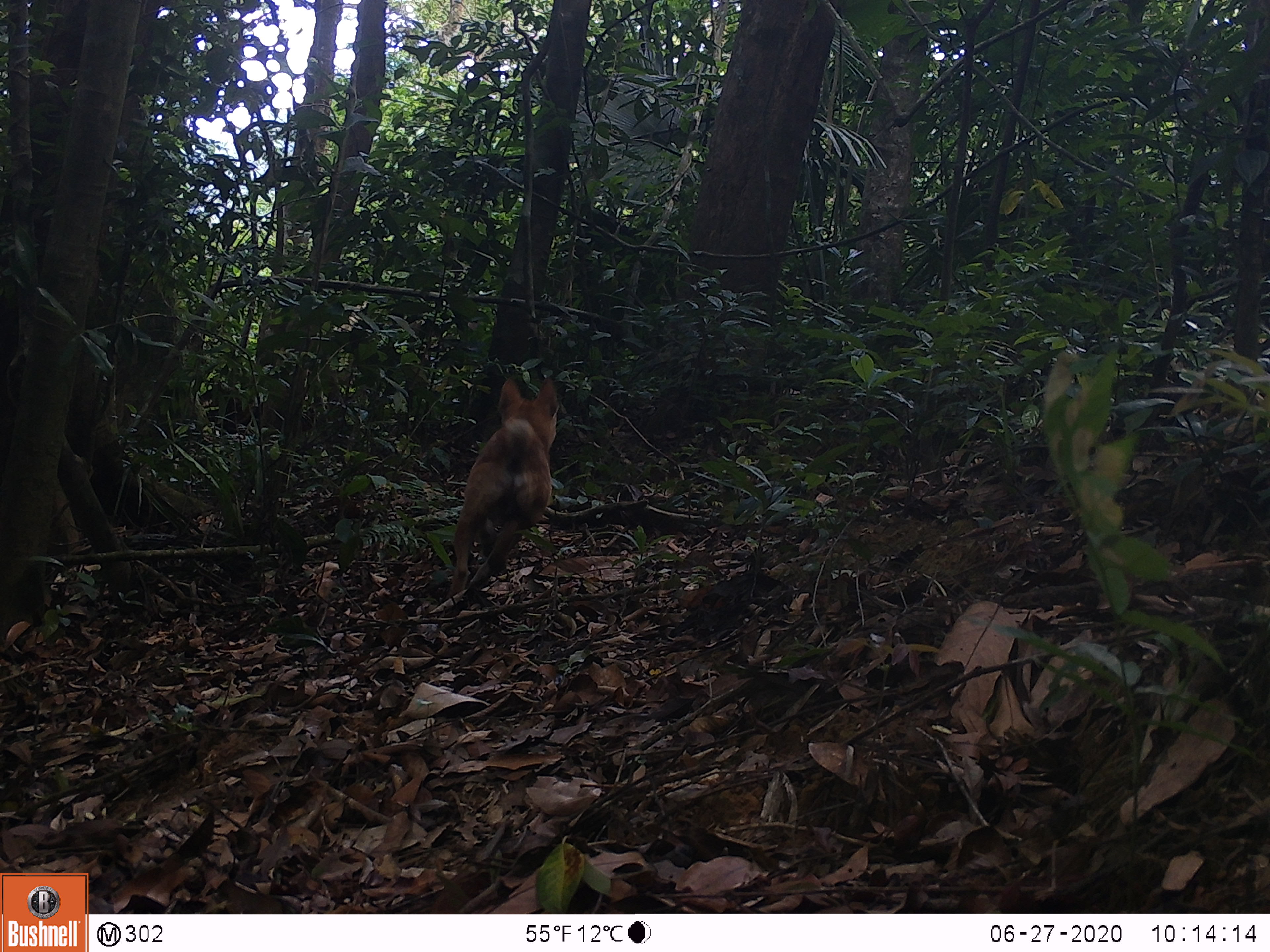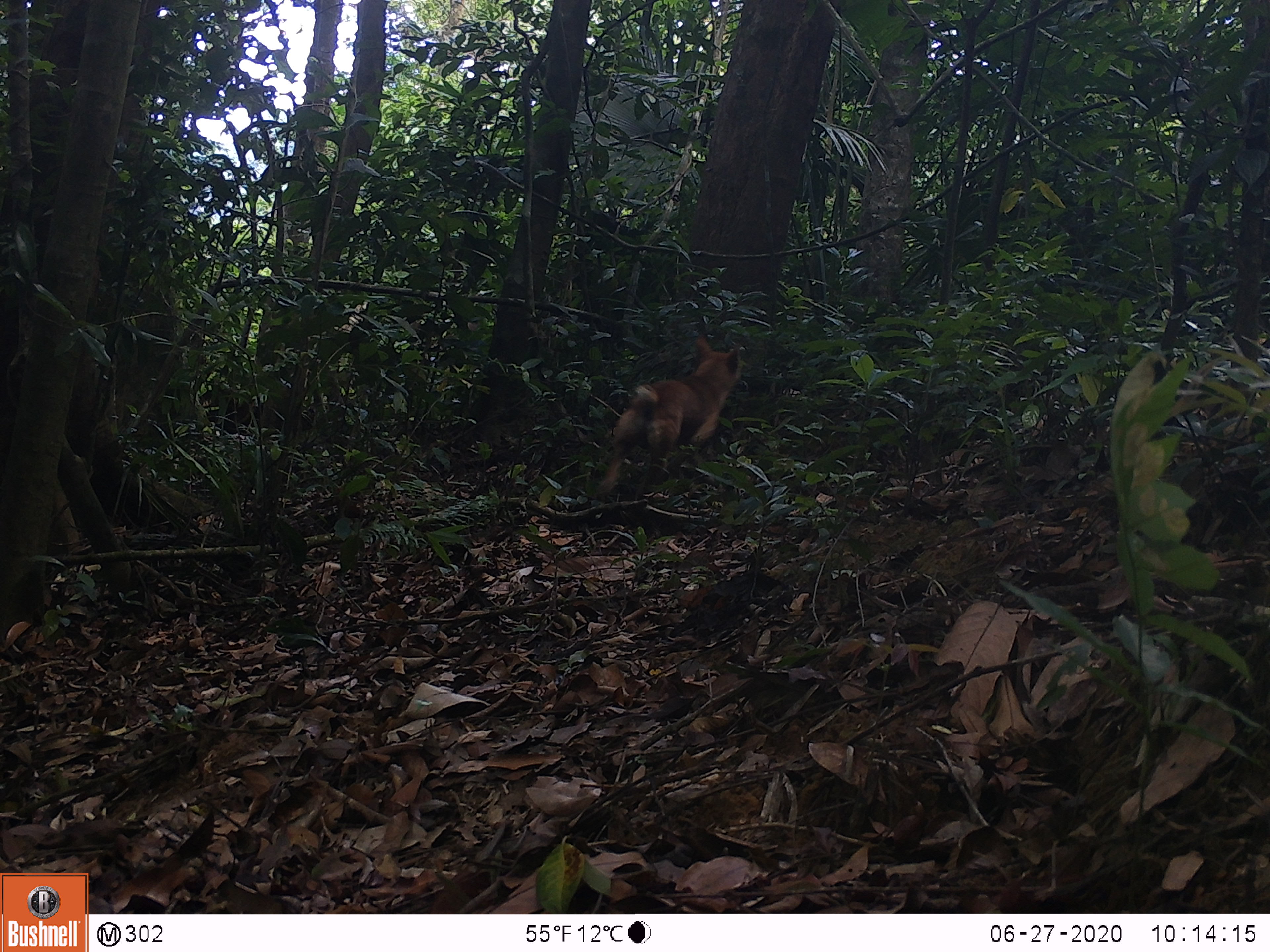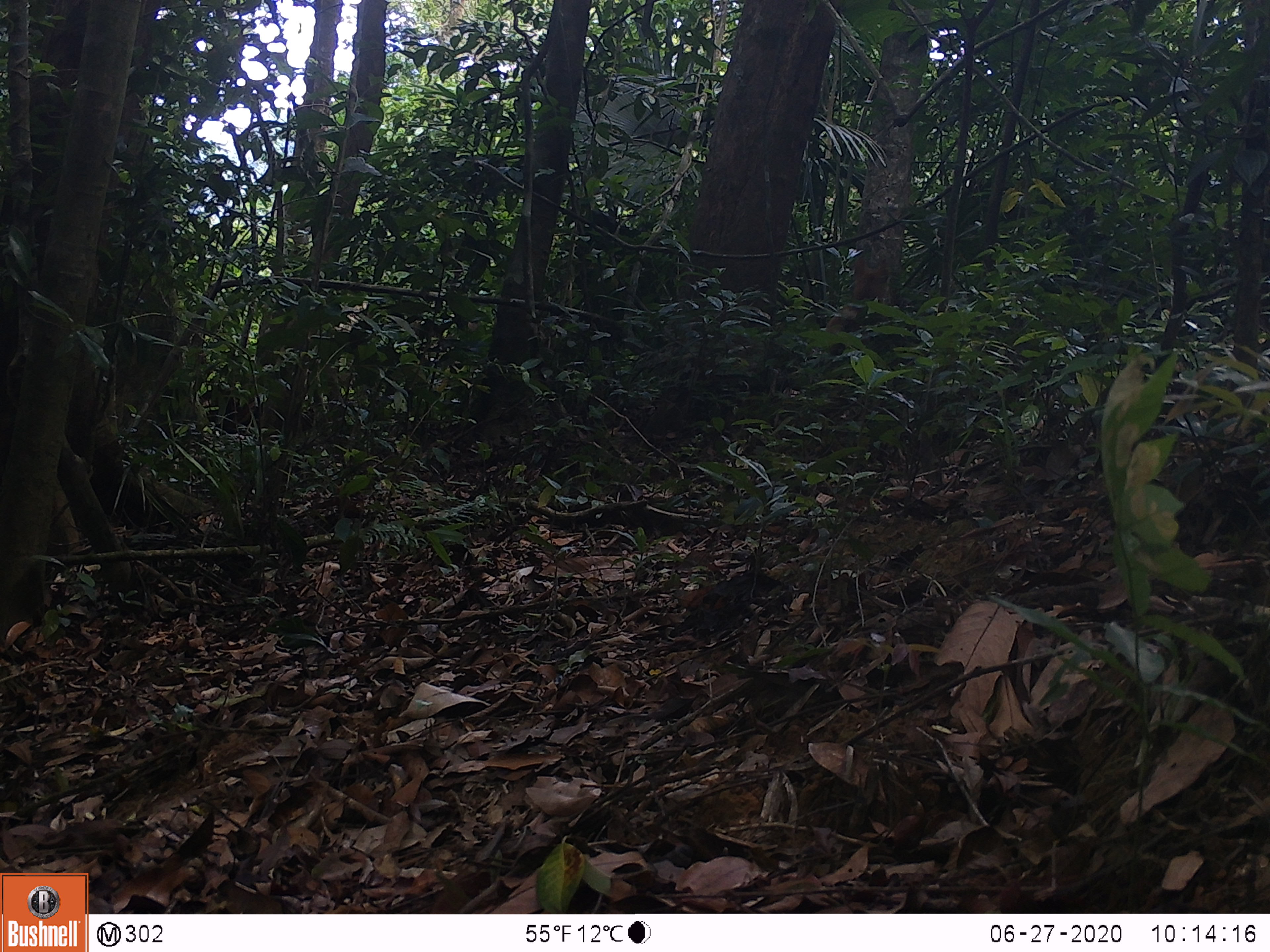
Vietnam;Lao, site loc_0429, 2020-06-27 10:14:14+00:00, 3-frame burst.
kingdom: Animalia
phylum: Chordata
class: Mammalia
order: Carnivora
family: Canidae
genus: Canis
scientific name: Canis familiaris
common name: domestic dog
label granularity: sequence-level